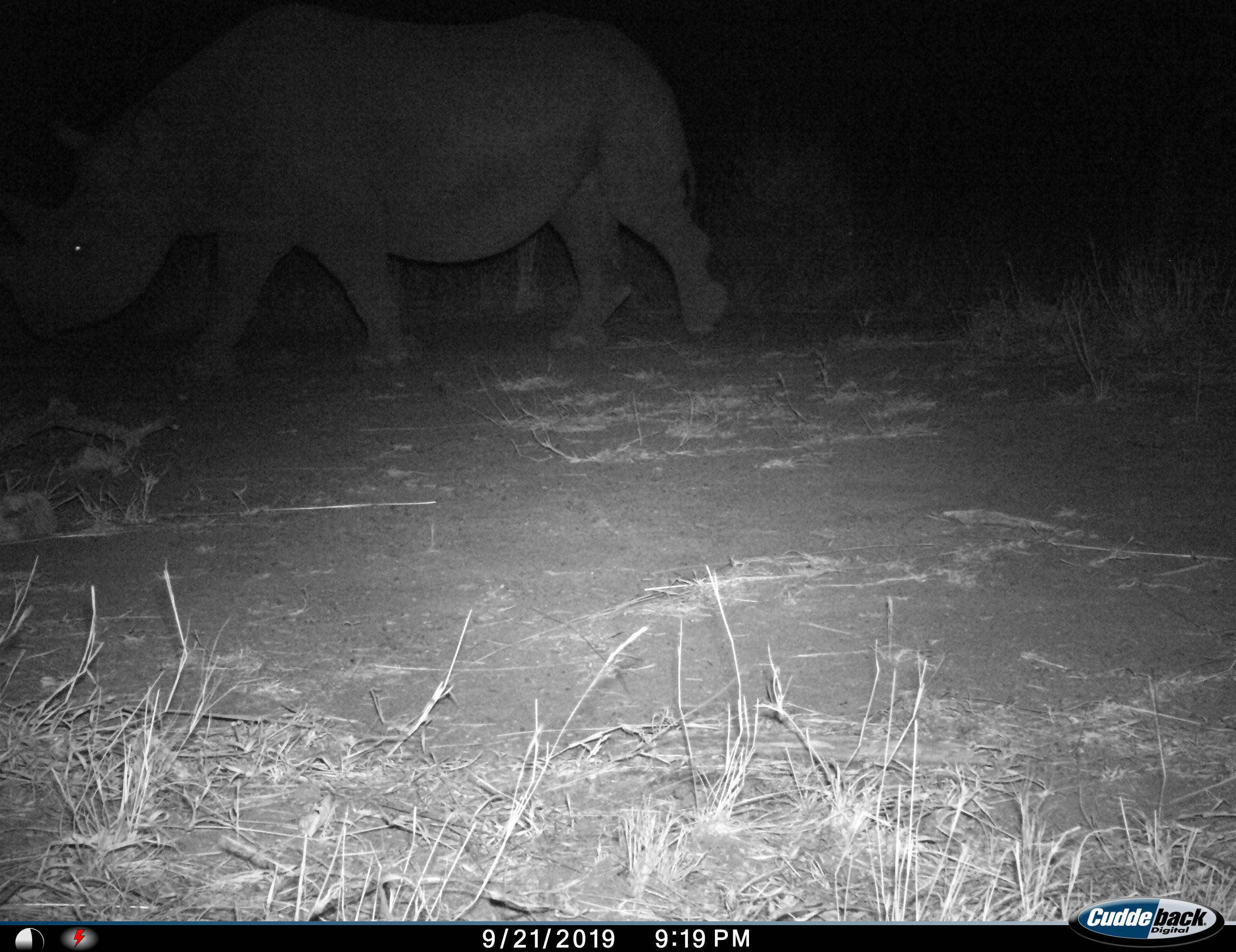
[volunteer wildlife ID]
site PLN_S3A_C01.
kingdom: Animalia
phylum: Chordata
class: Mammalia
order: Perissodactyla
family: Rhinocerotidae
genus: Ceratotherium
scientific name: Ceratotherium simum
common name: white rhinoceros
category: rhinoceroswhite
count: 1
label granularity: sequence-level